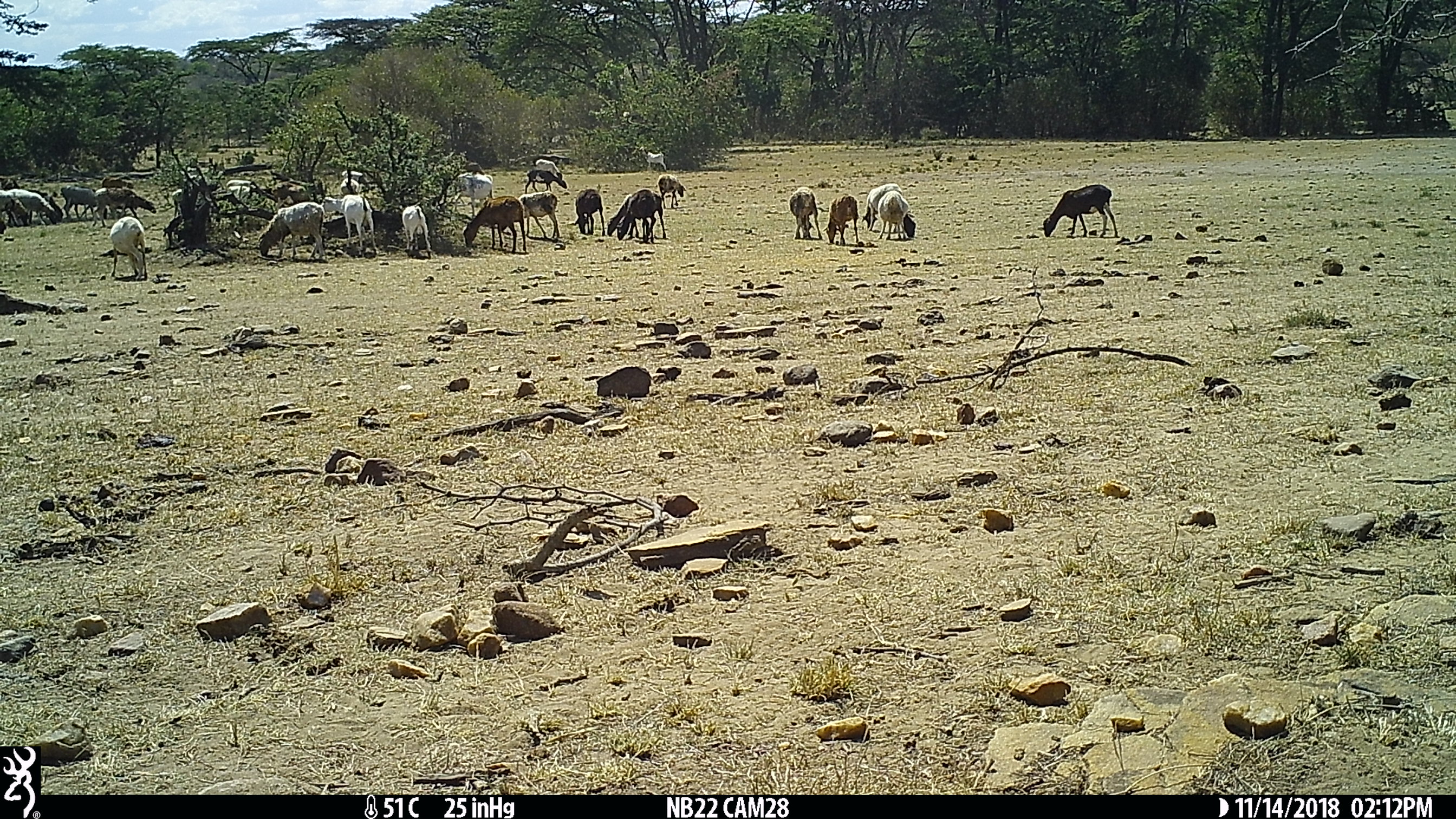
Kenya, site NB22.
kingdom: Animalia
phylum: Chordata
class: Mammalia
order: Artiodactyla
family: Bovidae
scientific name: Bovidae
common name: sheep or goat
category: shoat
Shoat (sheep or goat) (Bovidae).